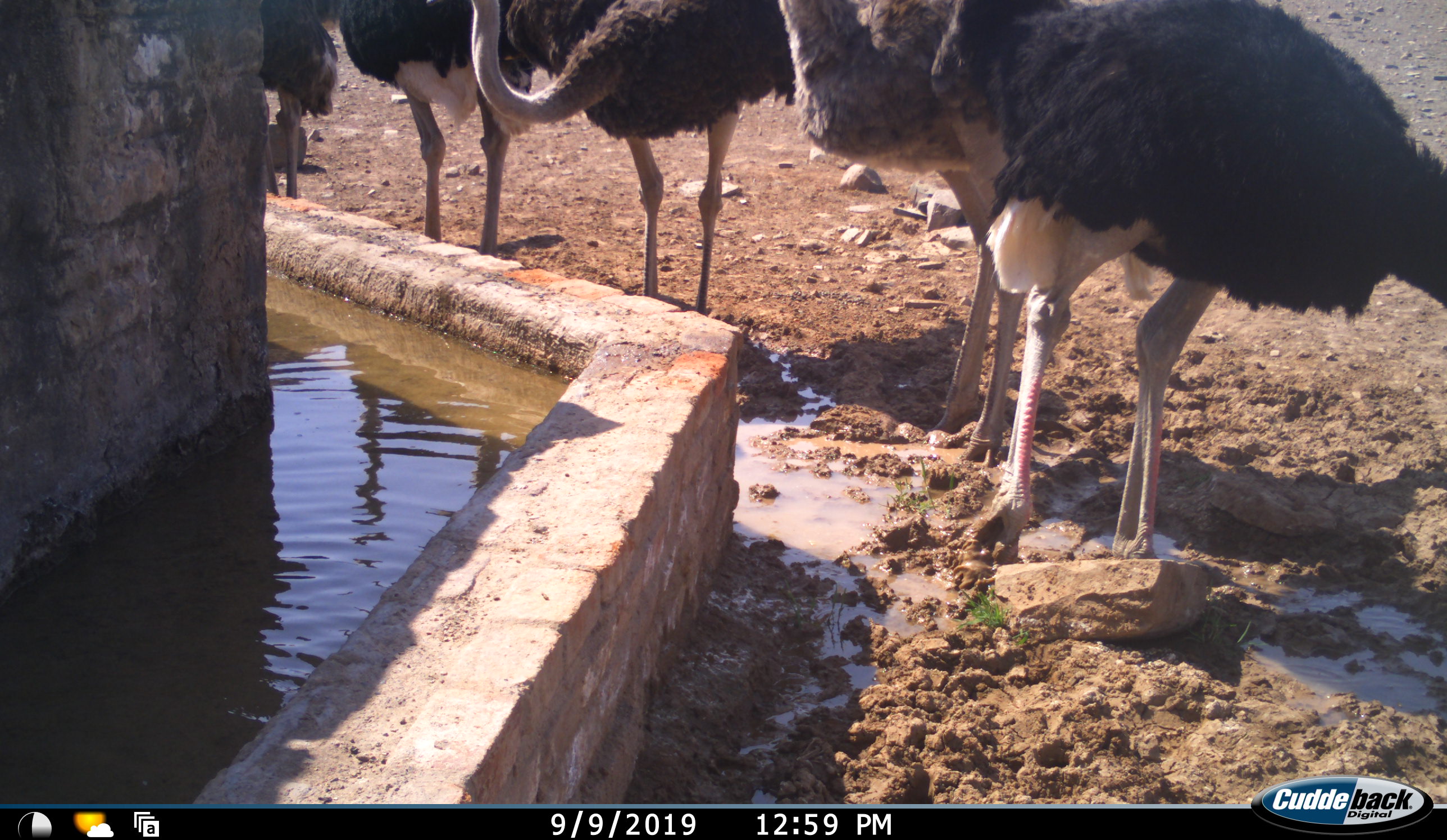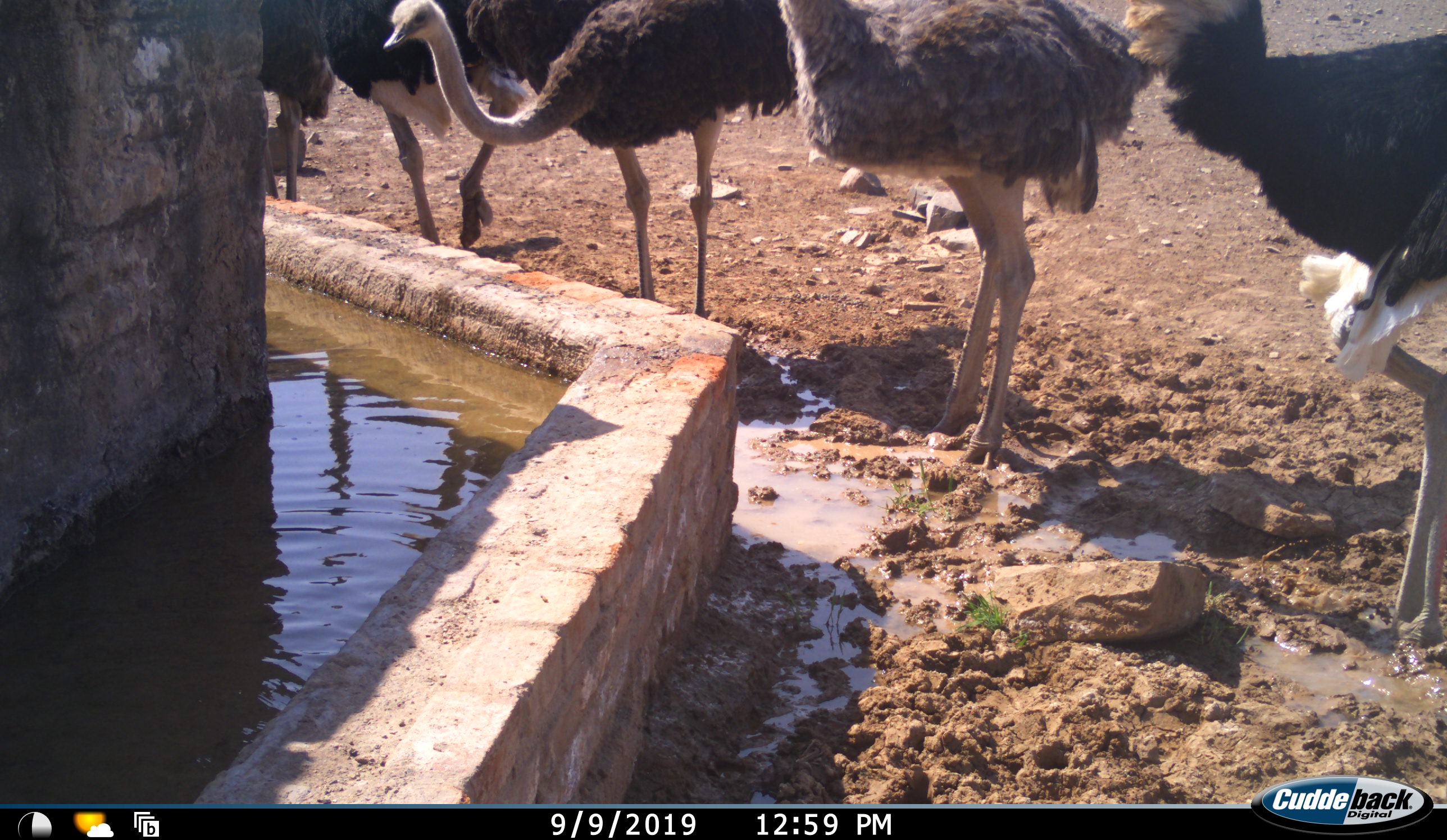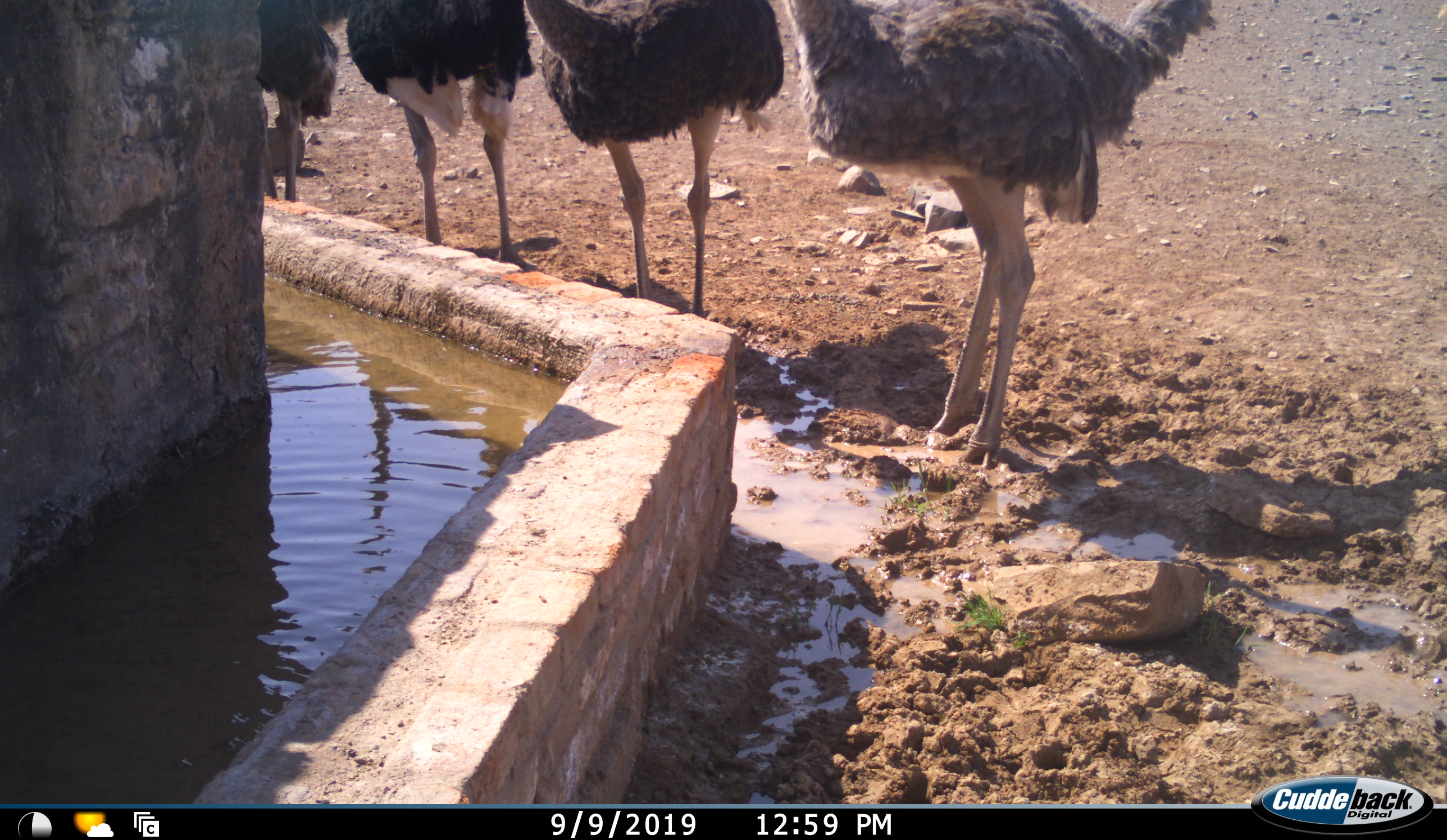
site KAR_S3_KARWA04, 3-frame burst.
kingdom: Animalia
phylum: Chordata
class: Aves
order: Struthioniformes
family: Struthionidae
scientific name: Struthionidae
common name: ostrich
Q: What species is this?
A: Ostrich (Struthionidae).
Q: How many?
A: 5.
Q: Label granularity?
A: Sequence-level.